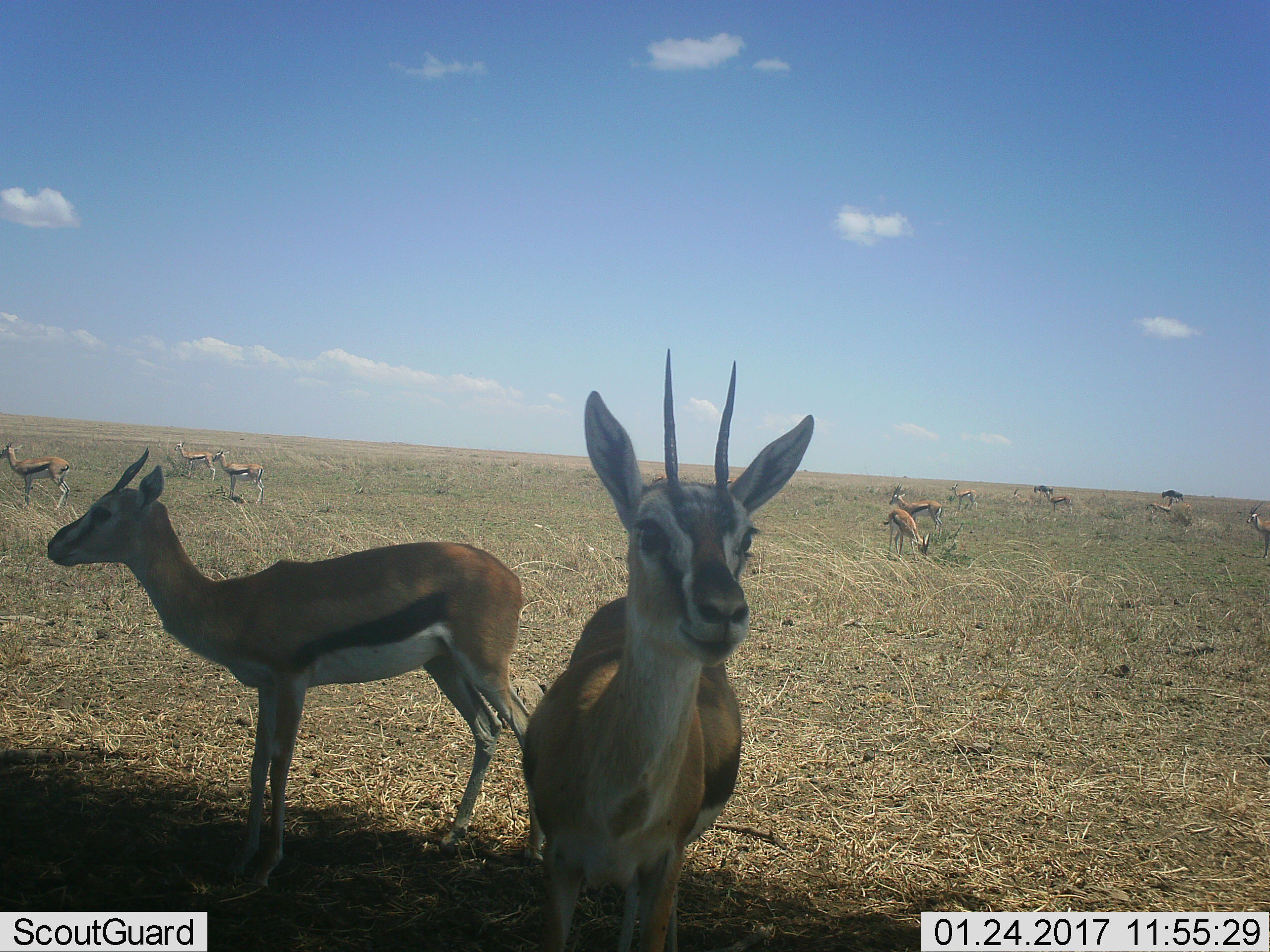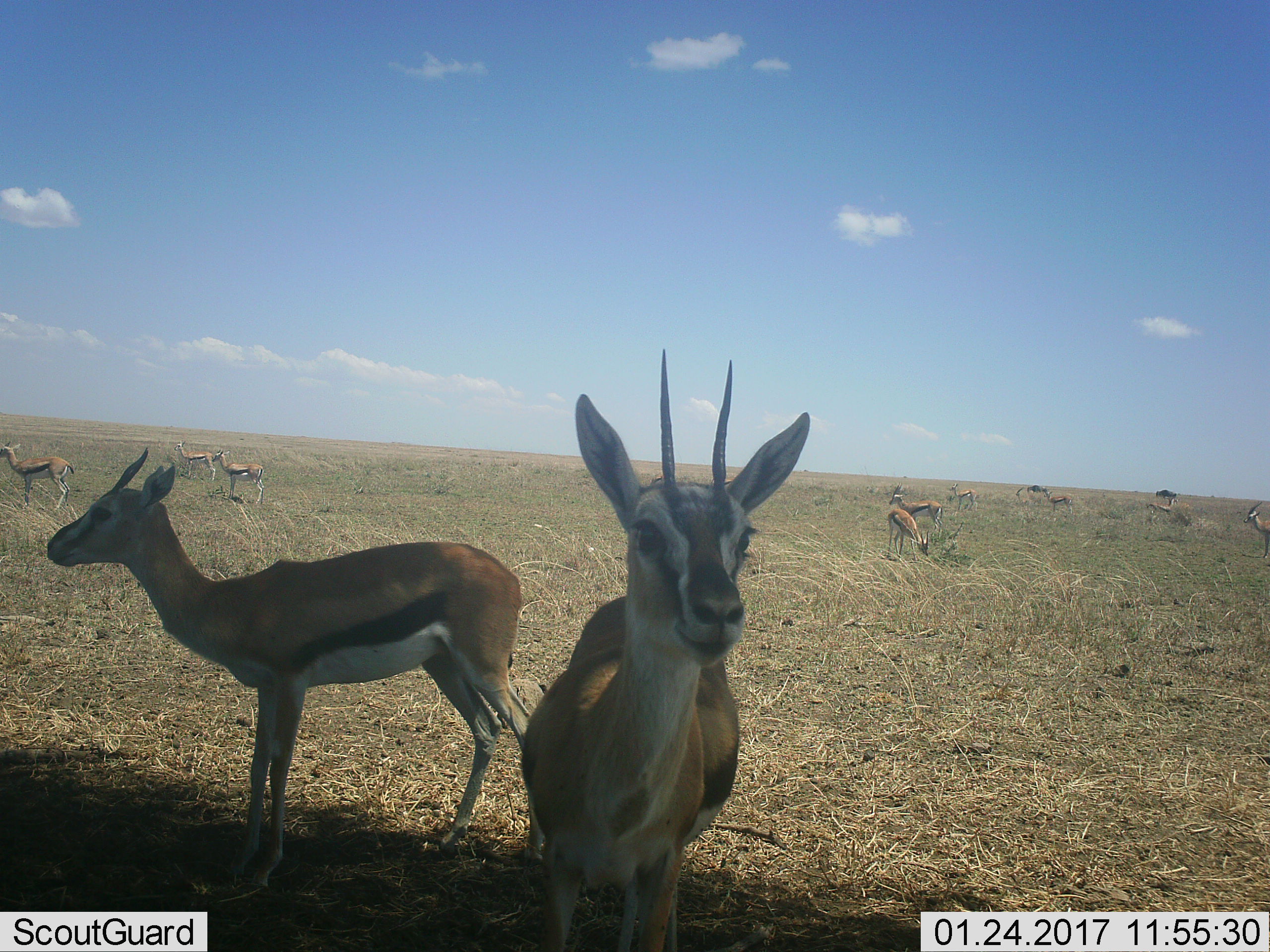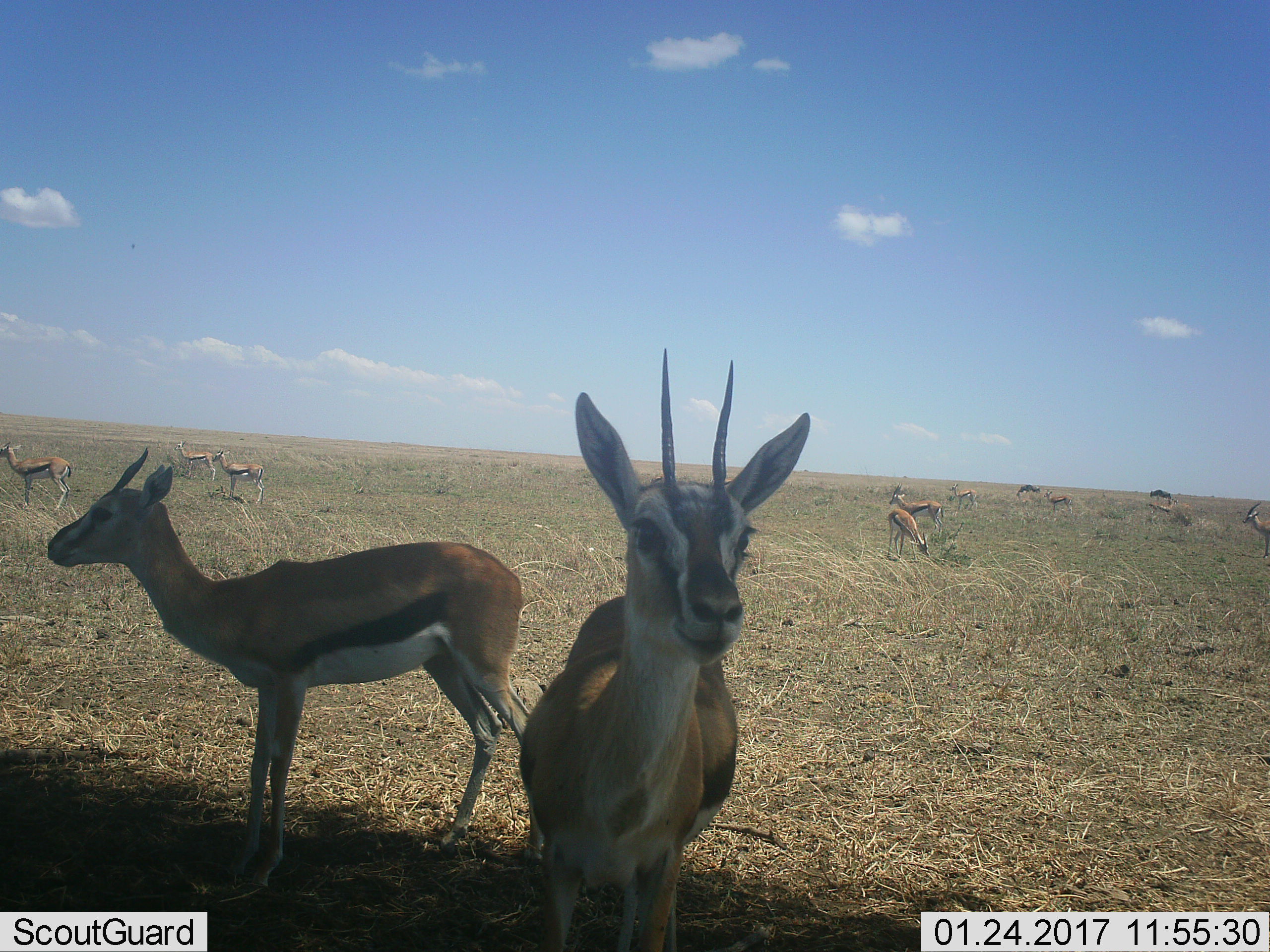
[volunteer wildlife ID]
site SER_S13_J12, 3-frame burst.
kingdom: Animalia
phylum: Chordata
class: Mammalia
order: Artiodactyla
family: Bovidae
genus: Eudorcas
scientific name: Eudorcas thomsonii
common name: thomson's gazelle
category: gazellethomsons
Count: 10.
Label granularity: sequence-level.